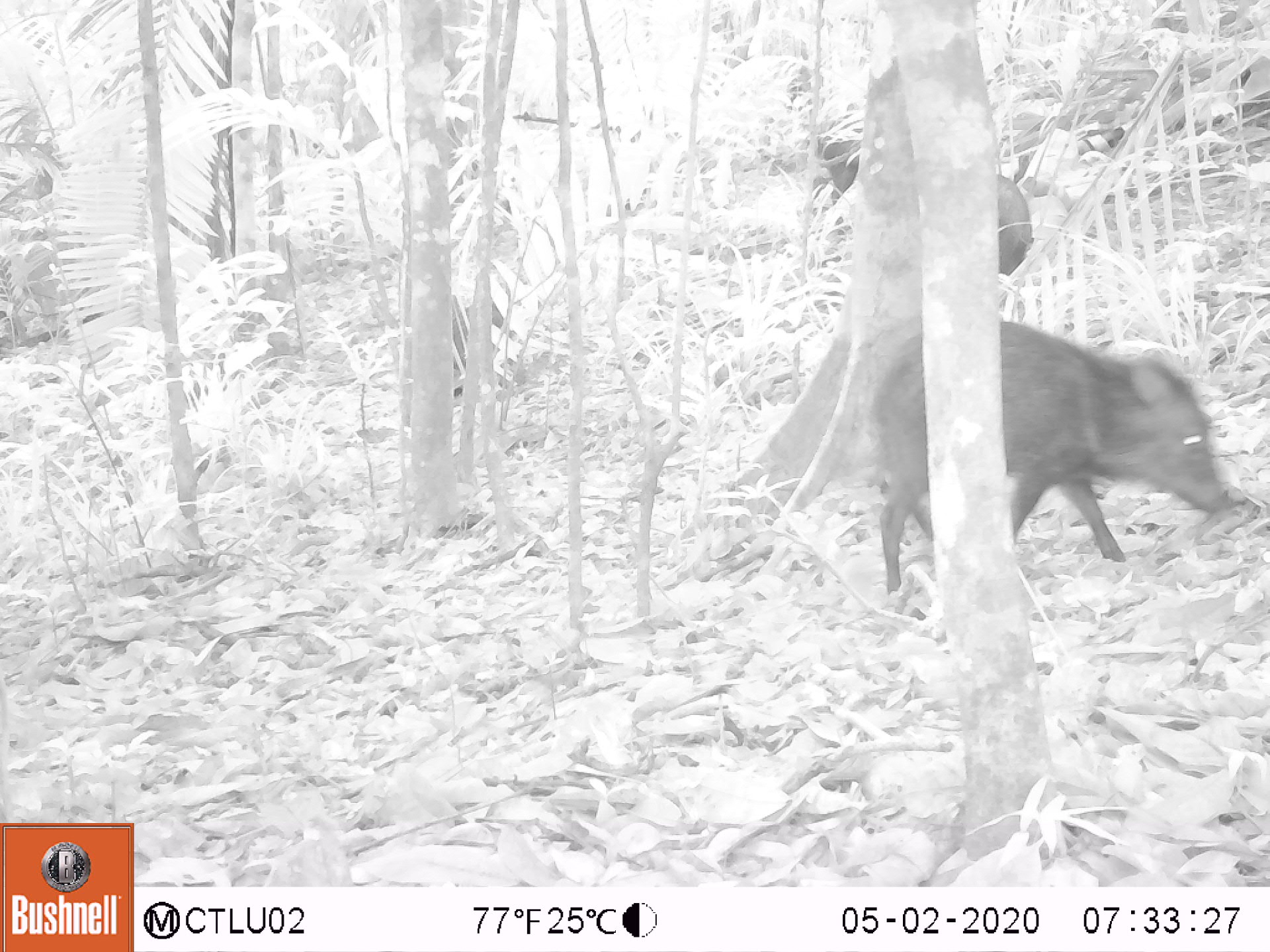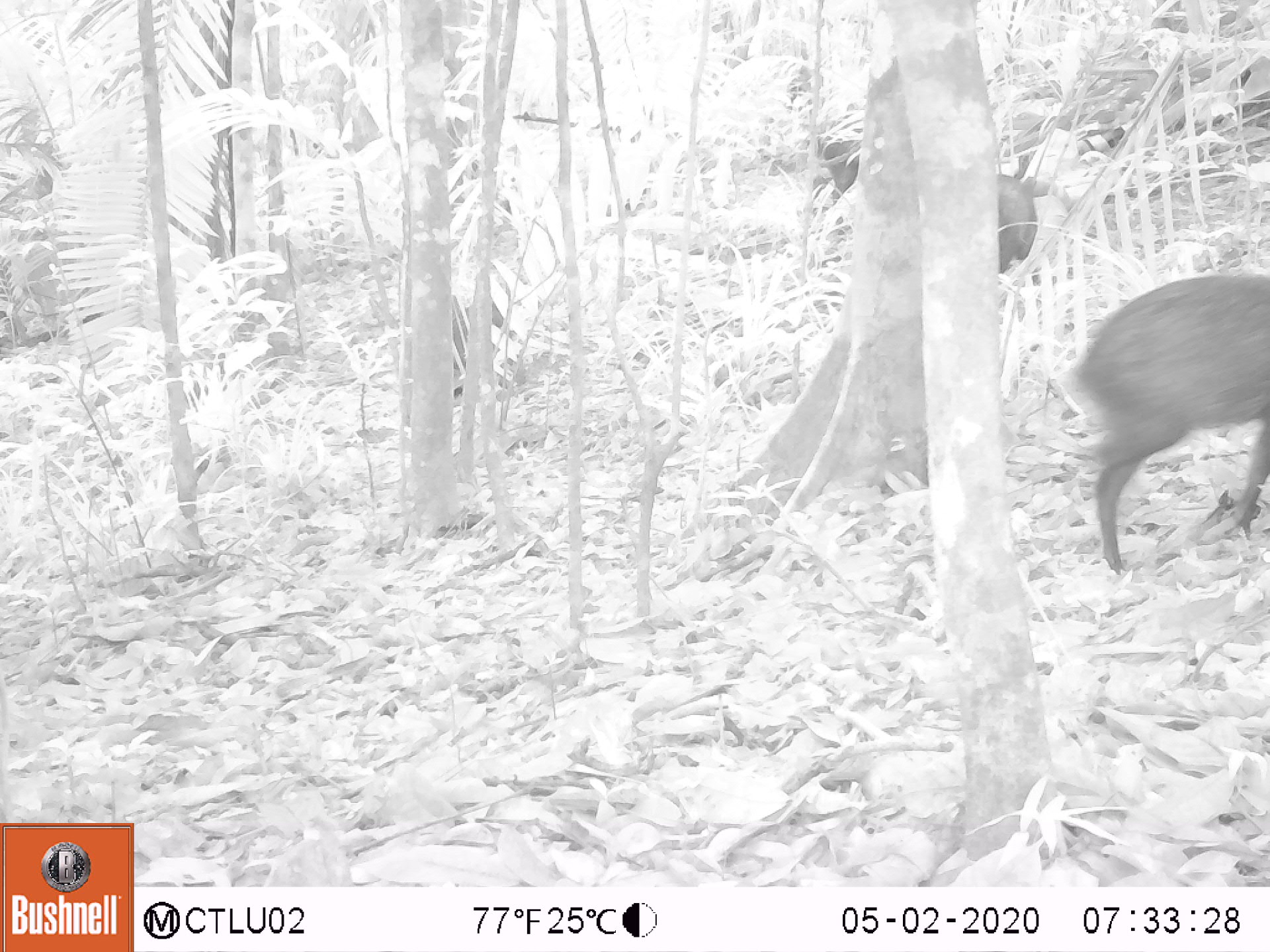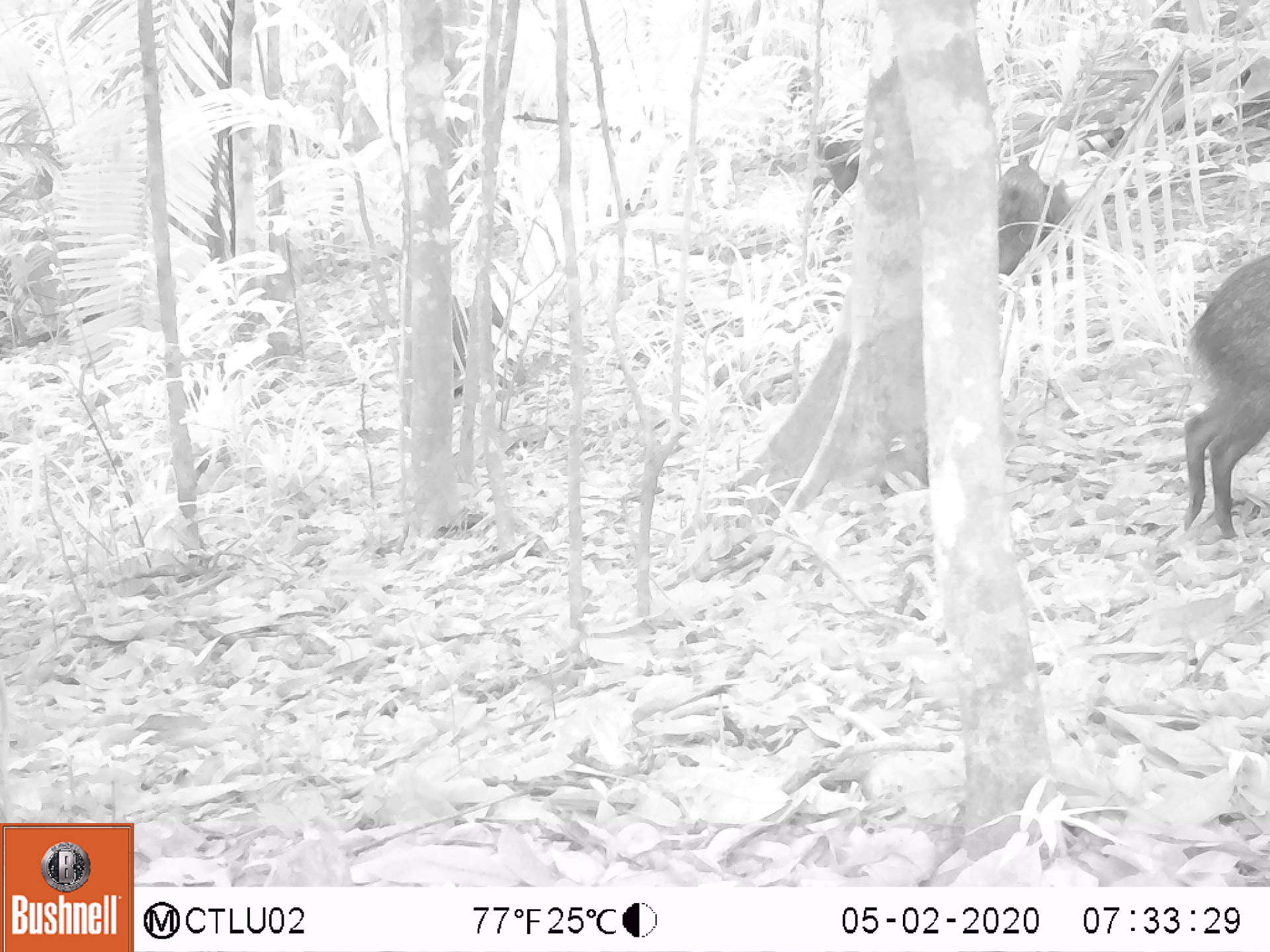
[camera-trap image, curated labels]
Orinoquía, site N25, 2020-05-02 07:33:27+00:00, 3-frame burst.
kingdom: Animalia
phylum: Chordata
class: Mammalia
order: Artiodactyla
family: Tayassuidae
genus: Pecari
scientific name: Pecari tajacu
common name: collared peccary